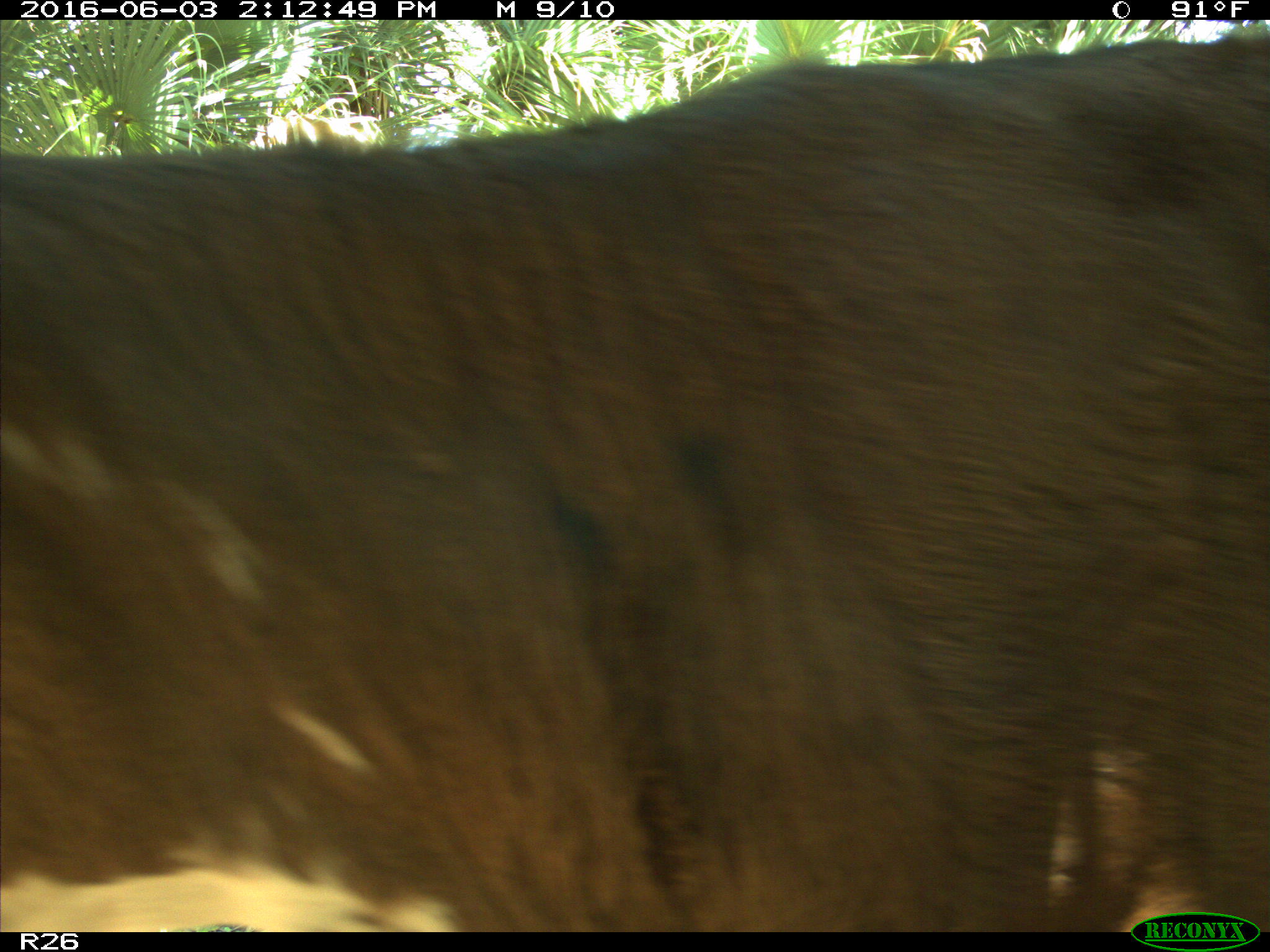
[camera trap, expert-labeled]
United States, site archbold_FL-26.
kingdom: Animalia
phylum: Chordata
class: Mammalia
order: Artiodactyla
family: Bovidae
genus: Bos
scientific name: Bos taurus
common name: domestic cow